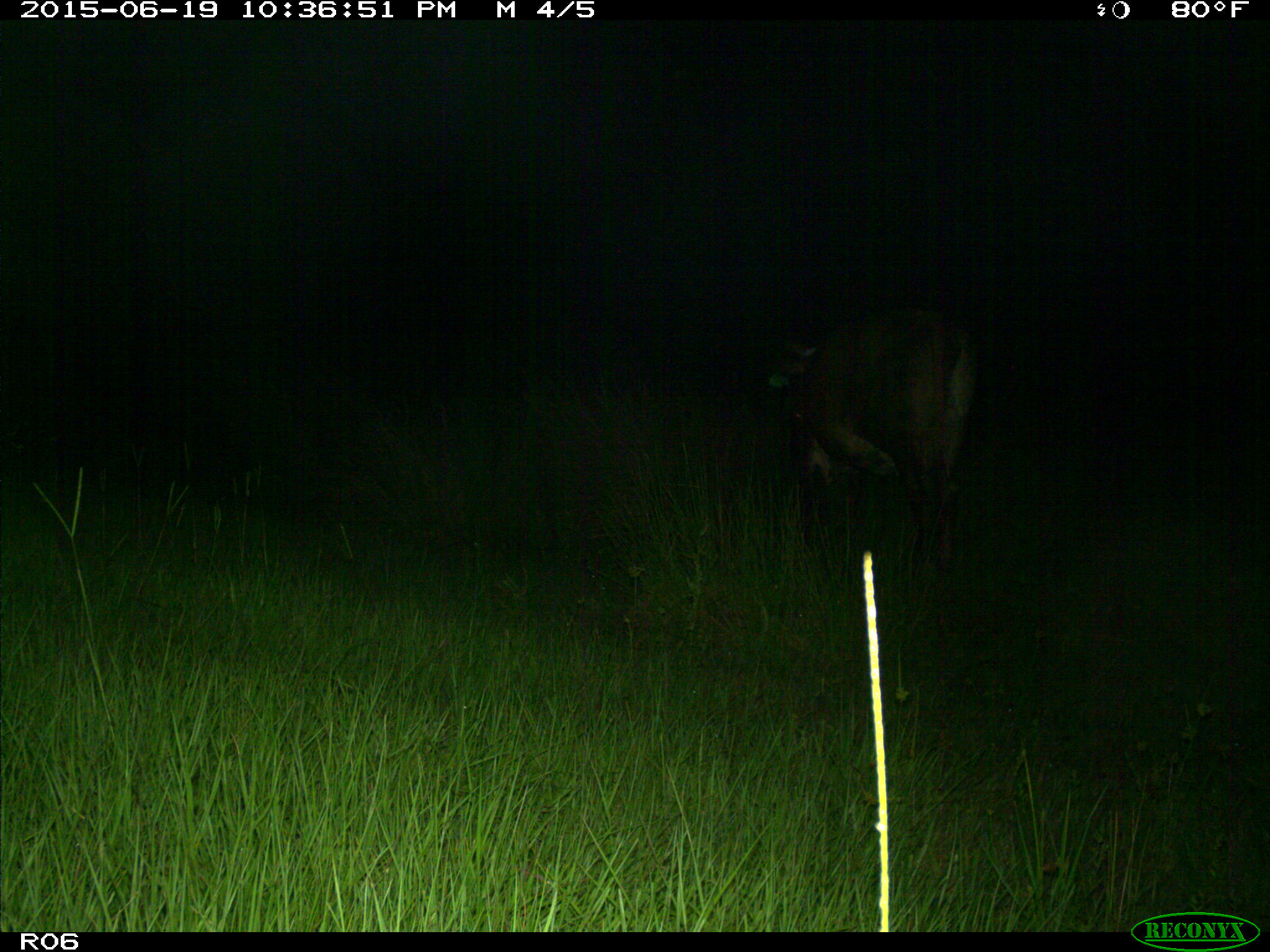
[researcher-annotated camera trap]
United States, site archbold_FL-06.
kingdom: Animalia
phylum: Chordata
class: Mammalia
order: Artiodactyla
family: Bovidae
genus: Bos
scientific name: Bos taurus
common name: domestic cow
Bos taurus (domestic cow).